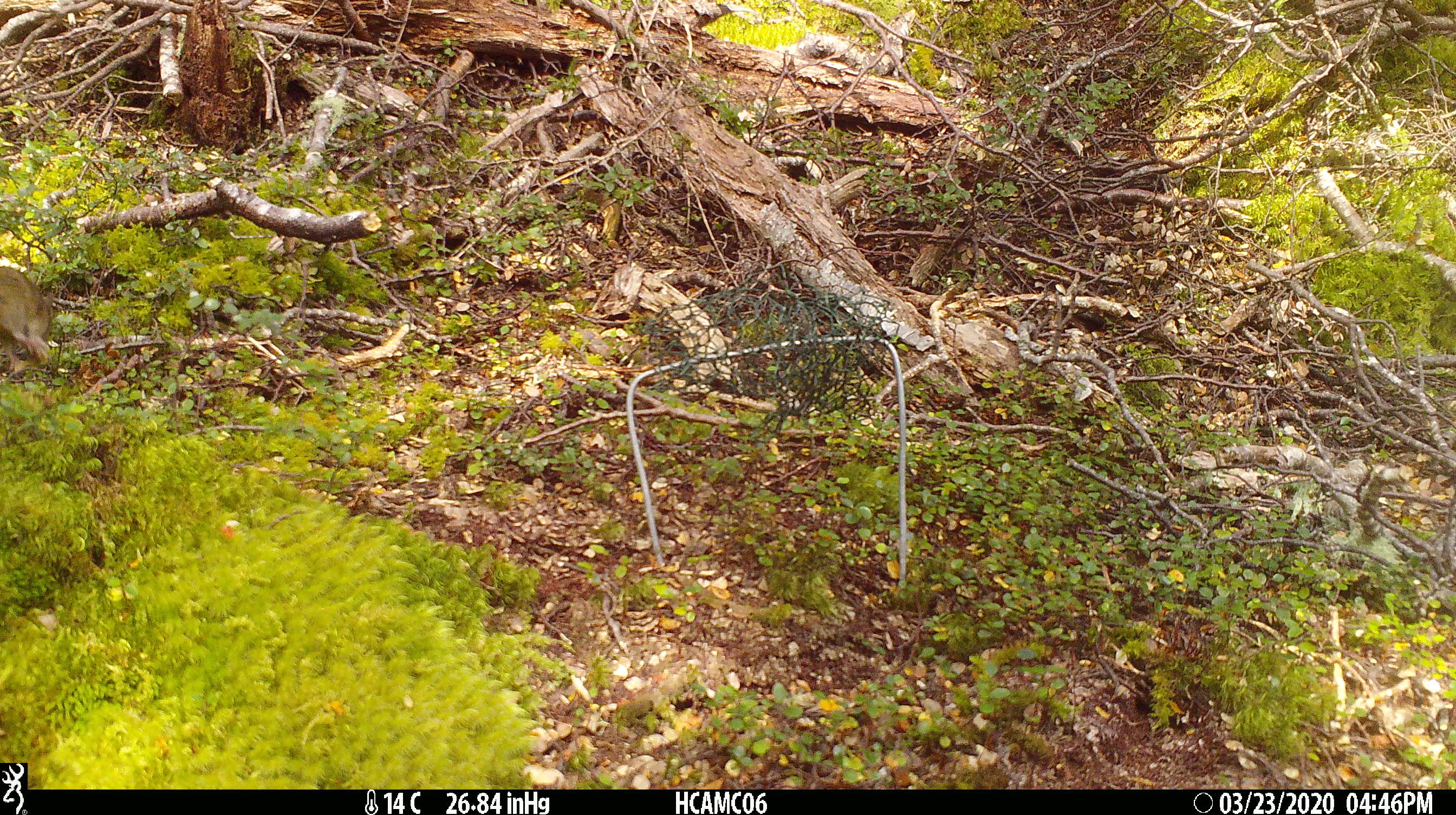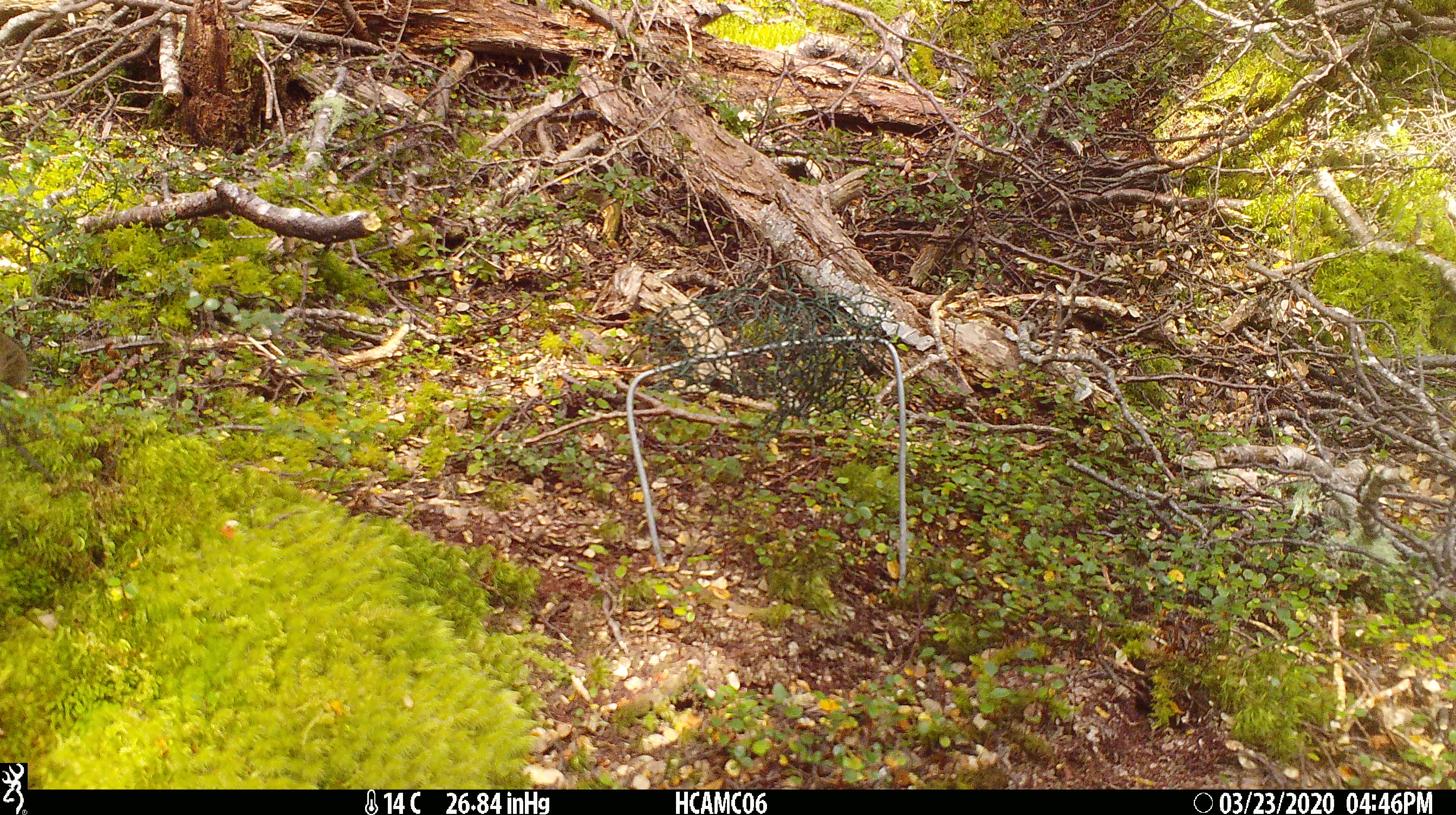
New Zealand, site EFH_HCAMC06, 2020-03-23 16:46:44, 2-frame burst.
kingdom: Animalia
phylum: Chordata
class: Mammalia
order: Rodentia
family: Muridae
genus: Mus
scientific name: Mus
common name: mouse